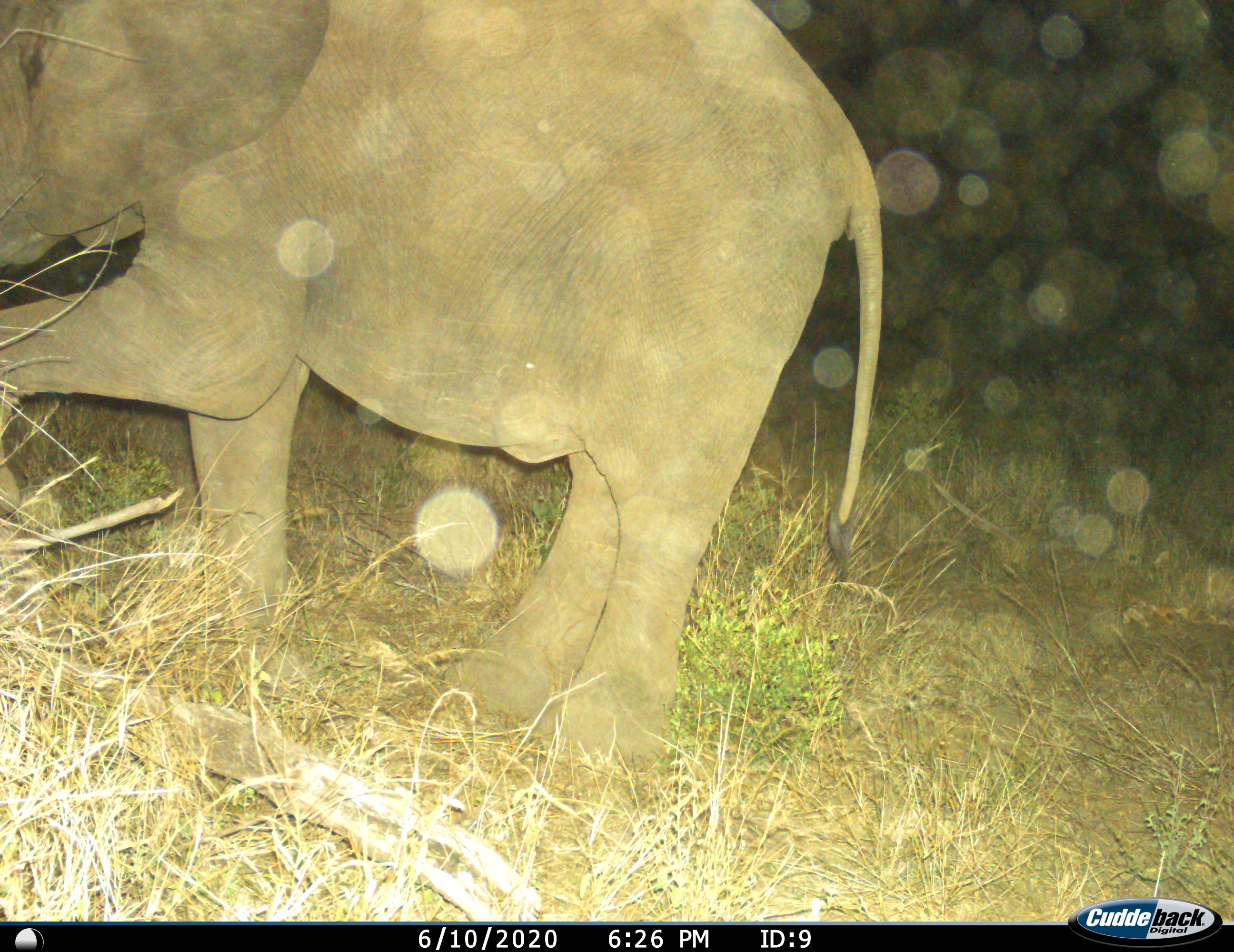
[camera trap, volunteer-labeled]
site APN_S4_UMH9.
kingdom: Animalia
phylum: Chordata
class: Mammalia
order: Proboscidea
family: Elephantidae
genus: Loxodonta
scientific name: Loxodonta africana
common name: african bush elephant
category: elephant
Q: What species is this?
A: Elephant (african bush elephant) (Loxodonta africana).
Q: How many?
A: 1.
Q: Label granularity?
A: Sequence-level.